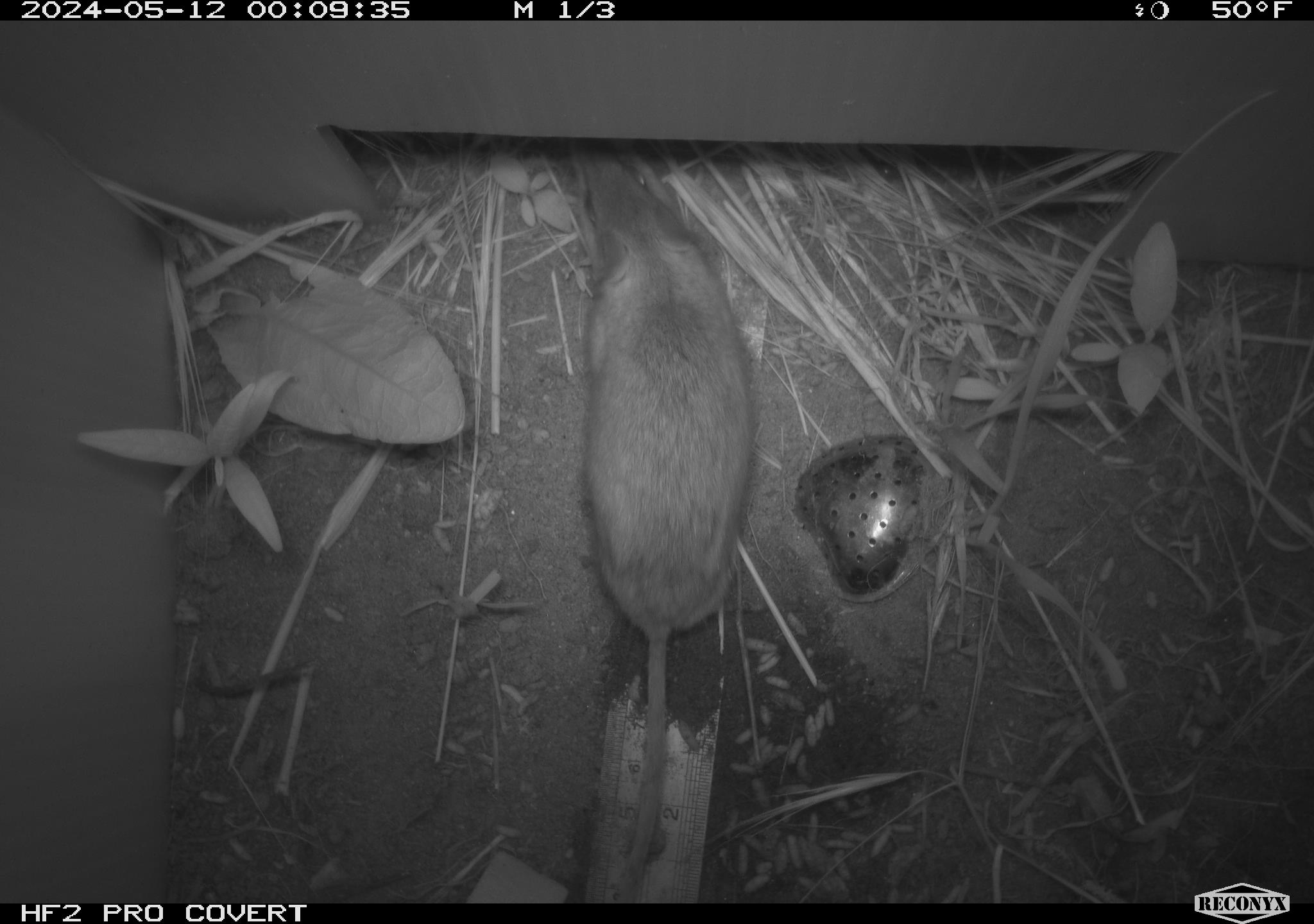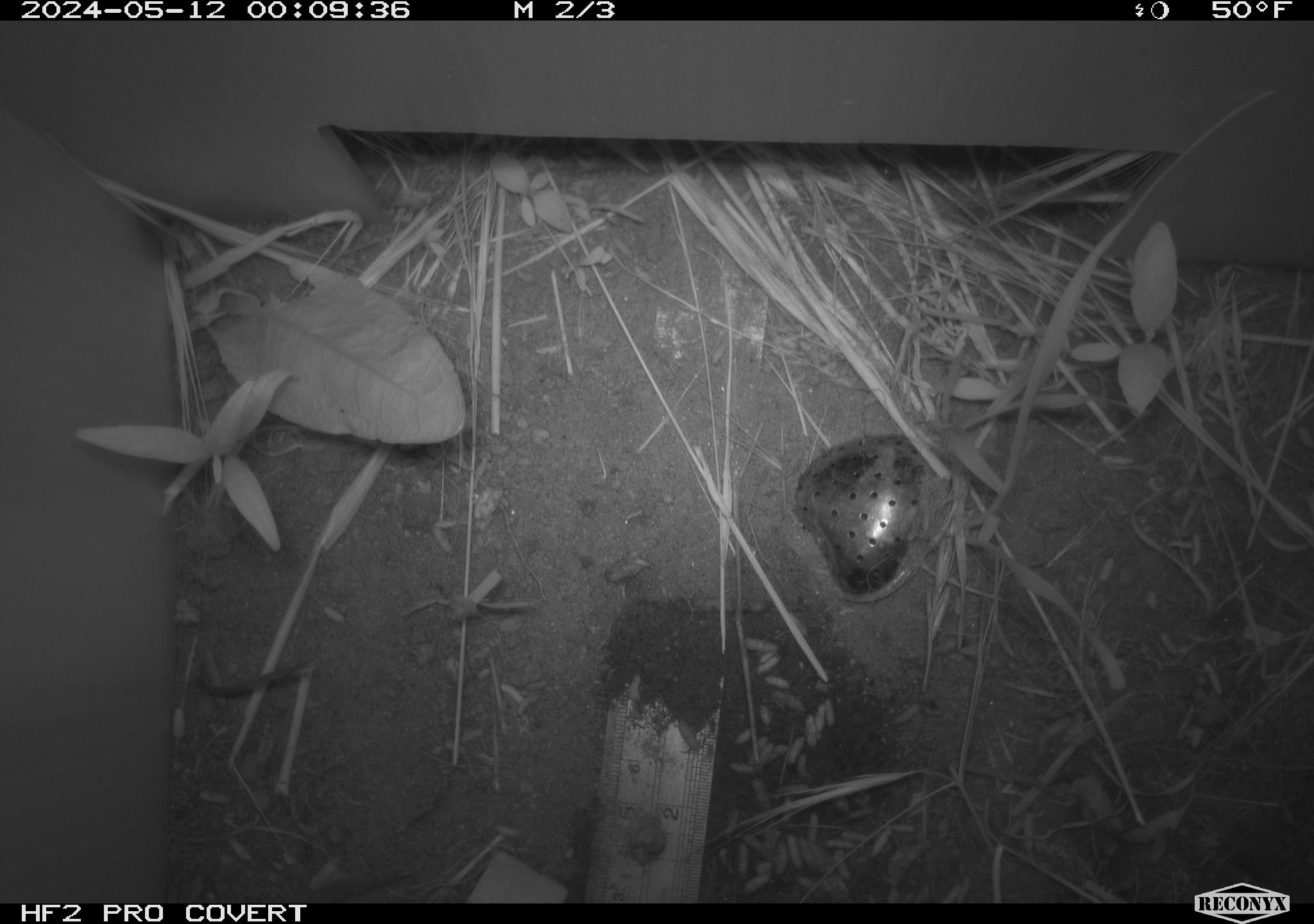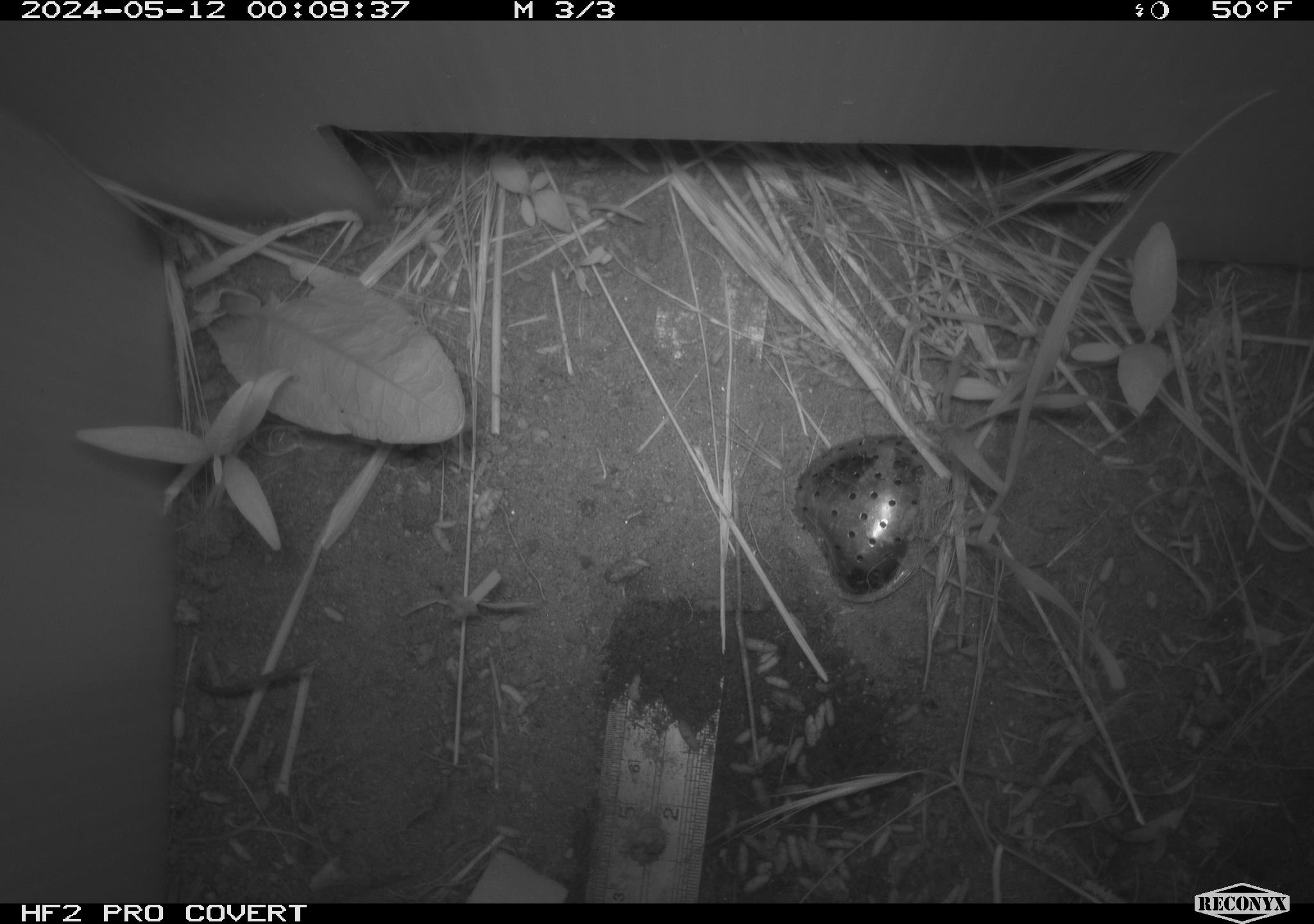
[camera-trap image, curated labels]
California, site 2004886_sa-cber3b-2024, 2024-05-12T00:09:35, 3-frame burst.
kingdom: Animalia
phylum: Chordata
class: Mammalia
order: Rodentia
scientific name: Rodentia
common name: mouse species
Mouse species (Rodentia).